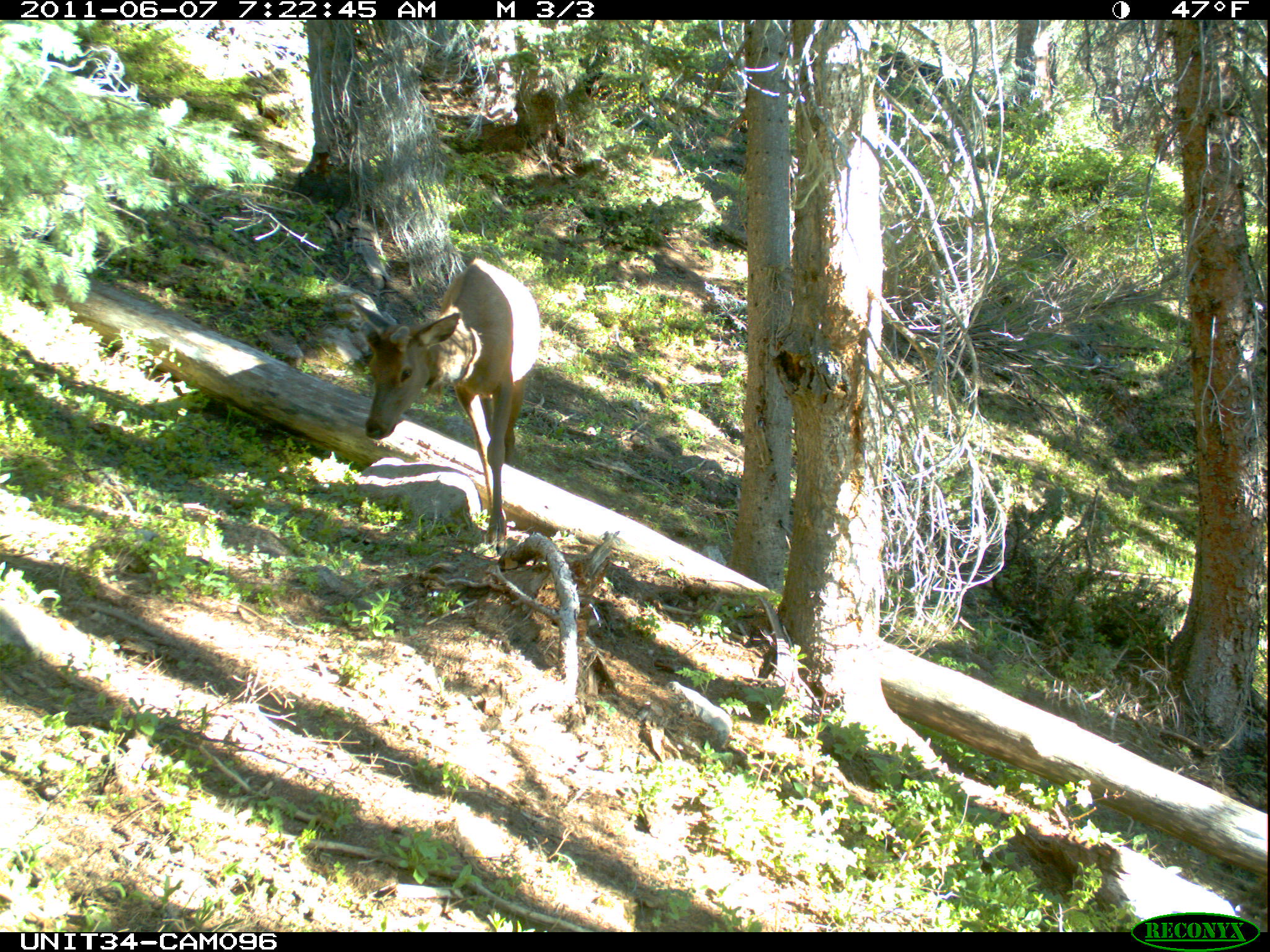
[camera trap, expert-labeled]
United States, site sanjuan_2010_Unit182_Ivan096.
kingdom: Animalia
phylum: Chordata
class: Mammalia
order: Artiodactyla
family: Cervidae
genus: Cervus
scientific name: Cervus elaphus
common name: red deer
Cervus elaphus (red deer).